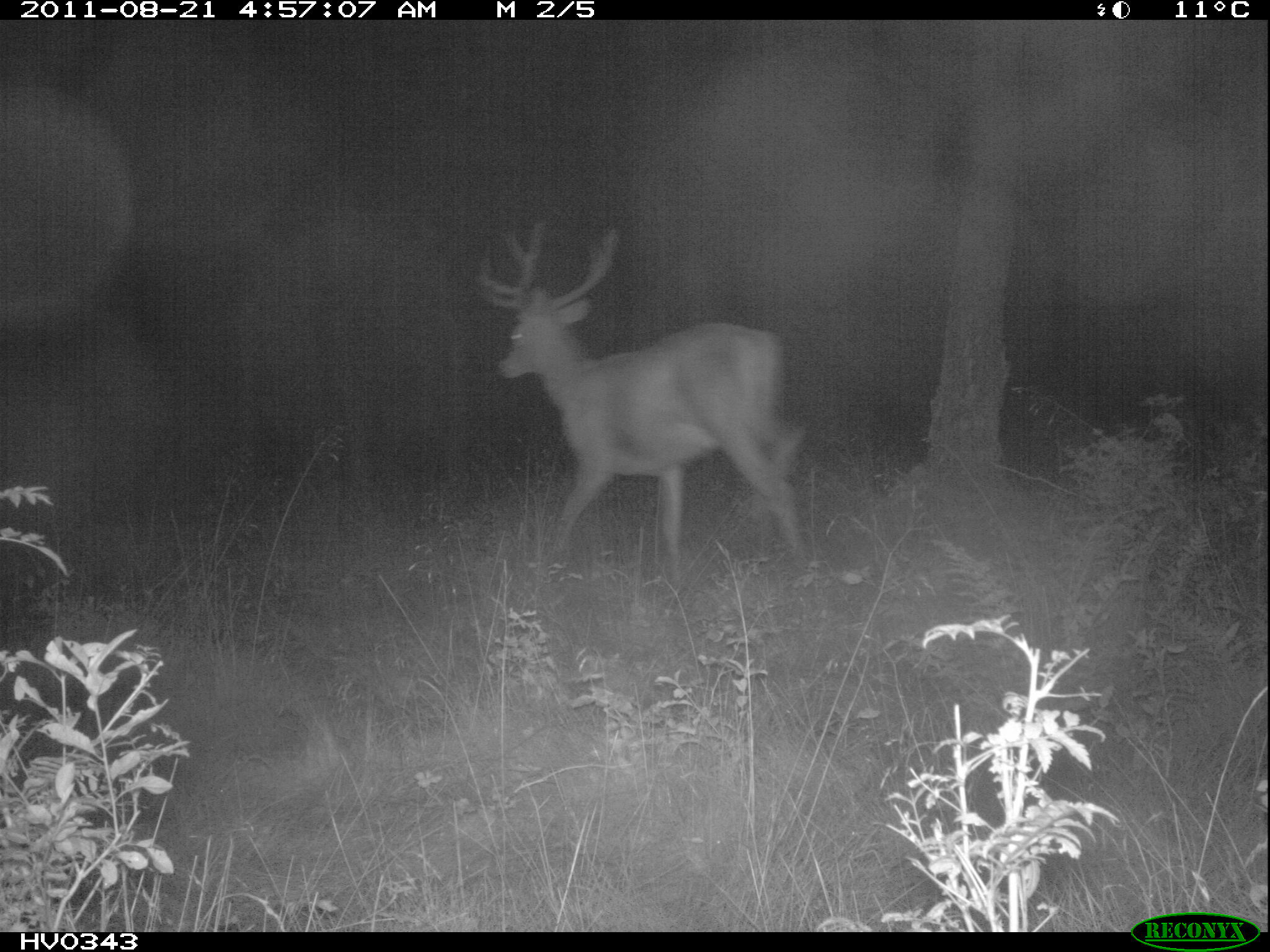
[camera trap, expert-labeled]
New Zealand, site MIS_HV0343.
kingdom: Animalia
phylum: Chordata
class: Mammalia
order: Artiodactyla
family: Cervidae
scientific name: Cervidae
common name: deer